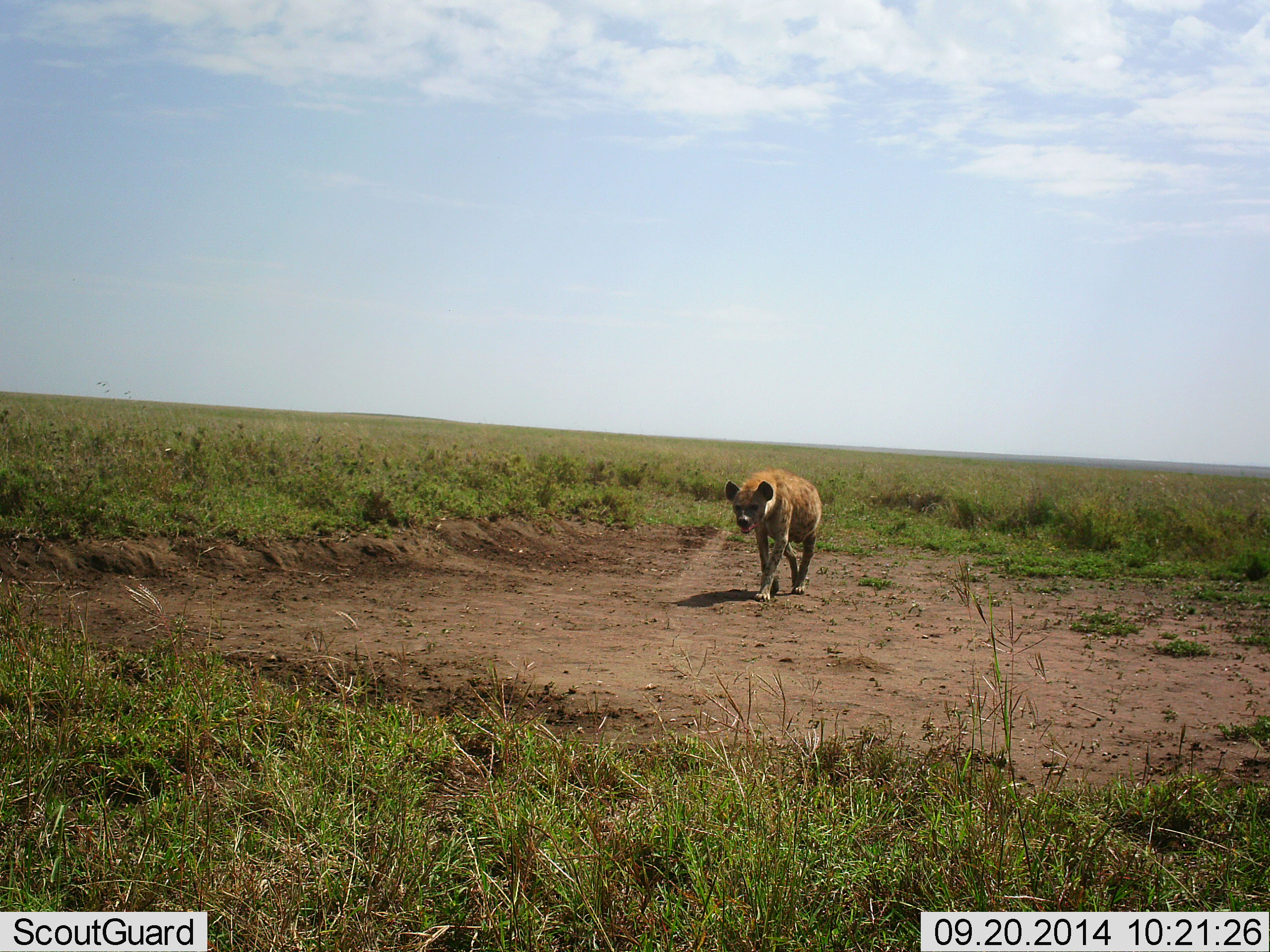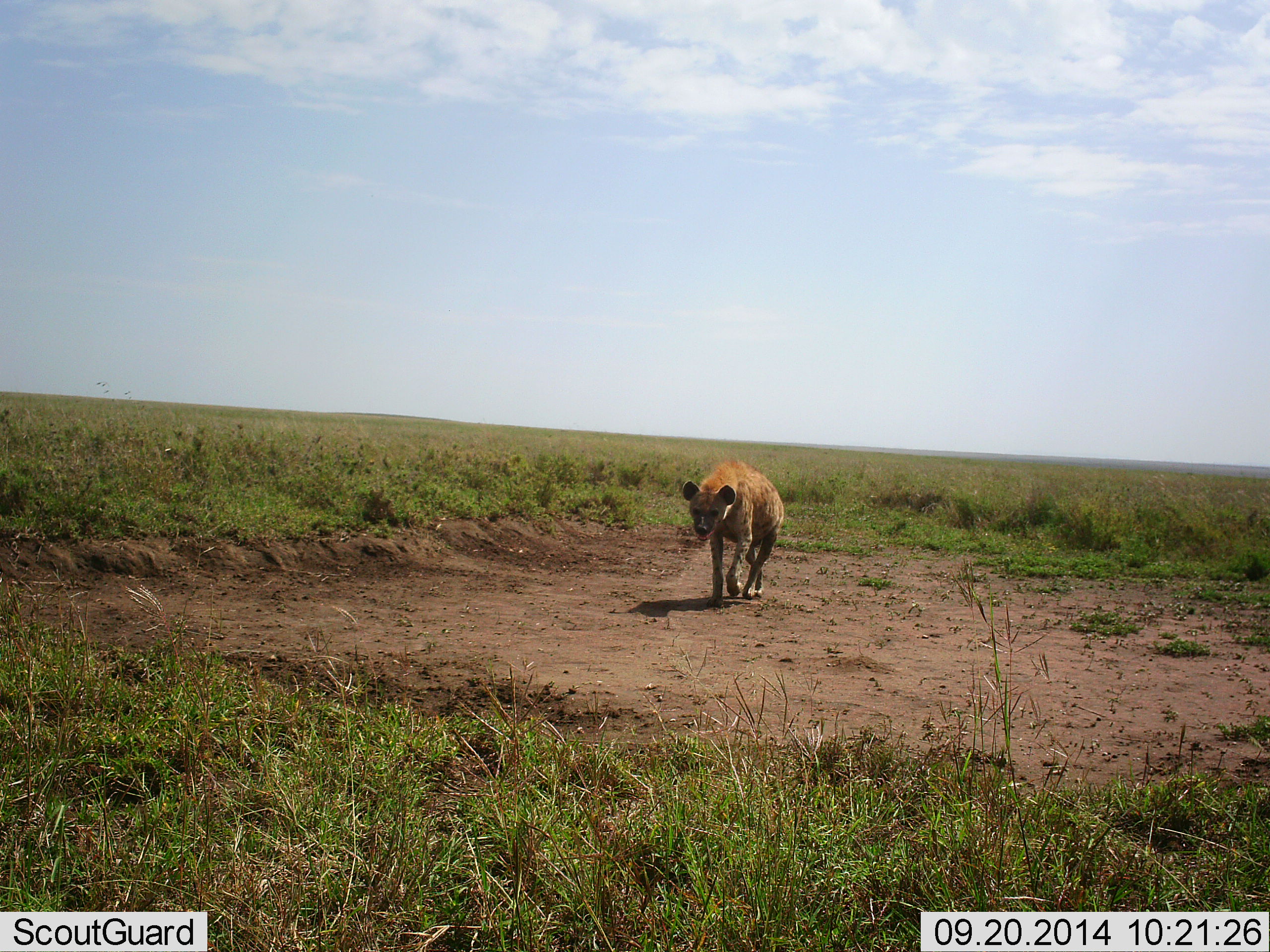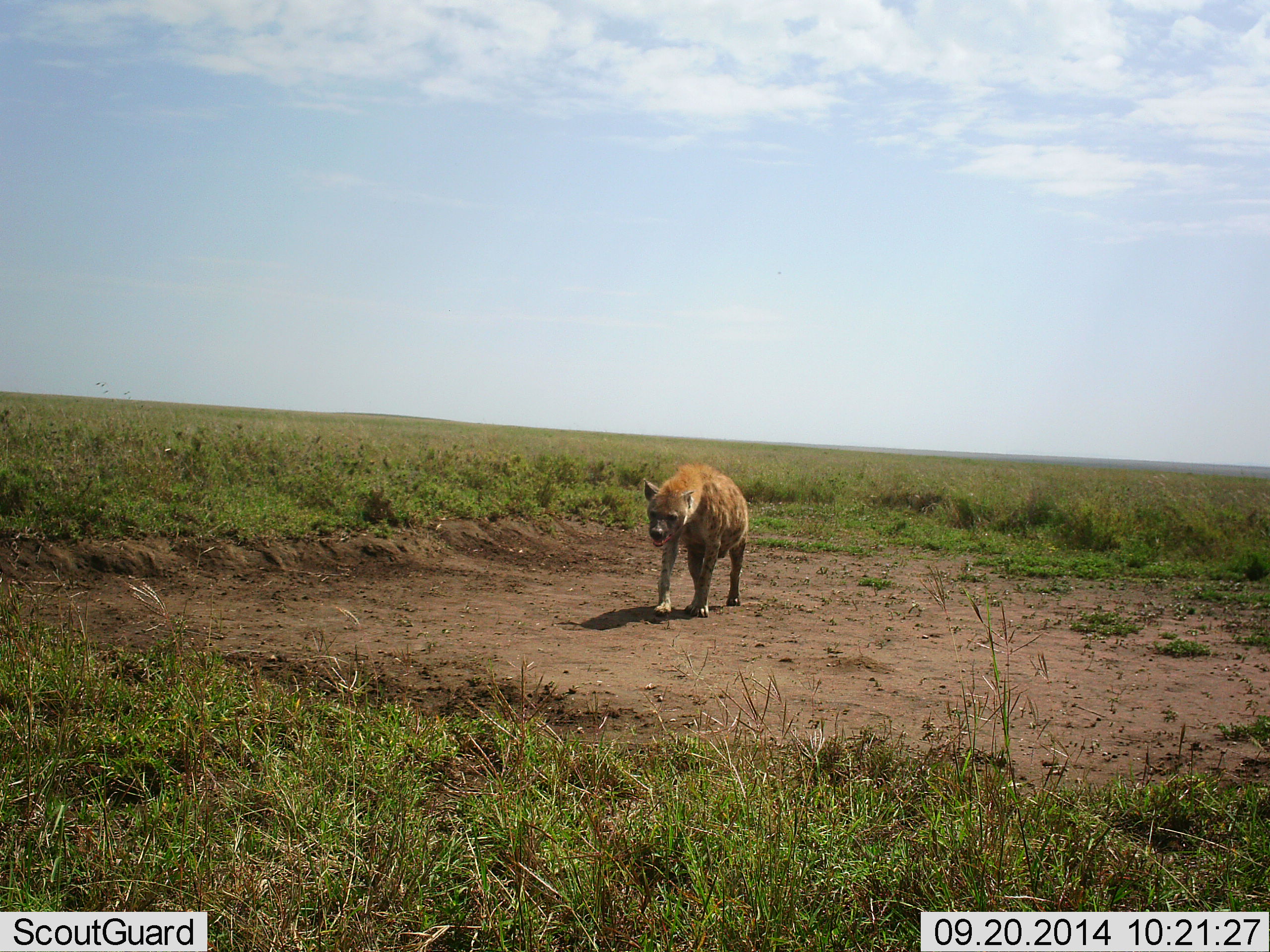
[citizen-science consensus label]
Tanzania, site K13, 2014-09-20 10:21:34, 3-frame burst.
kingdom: Animalia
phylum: Chordata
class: Mammalia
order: Carnivora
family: Hyaenidae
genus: Crocuta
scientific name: Crocuta crocuta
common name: spotted hyena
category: hyenaspotted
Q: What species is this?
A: Hyenaspotted (spotted hyena) (Crocuta crocuta).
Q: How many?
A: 1.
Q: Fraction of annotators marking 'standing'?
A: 10%.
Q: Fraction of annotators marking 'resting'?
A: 0%.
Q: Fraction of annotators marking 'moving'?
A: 90%.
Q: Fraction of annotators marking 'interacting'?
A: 0%.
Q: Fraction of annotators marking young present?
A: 0%.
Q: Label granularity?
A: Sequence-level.